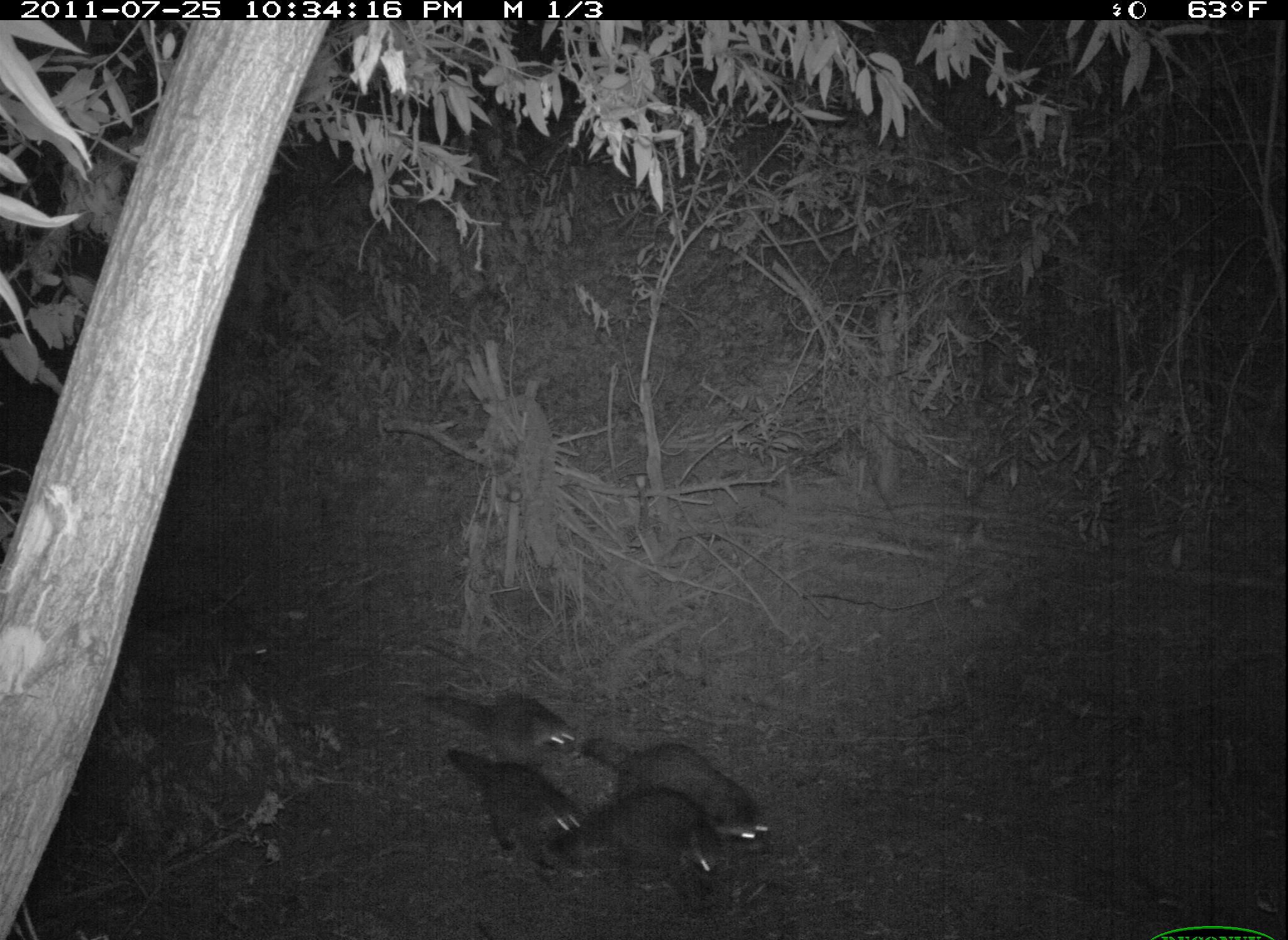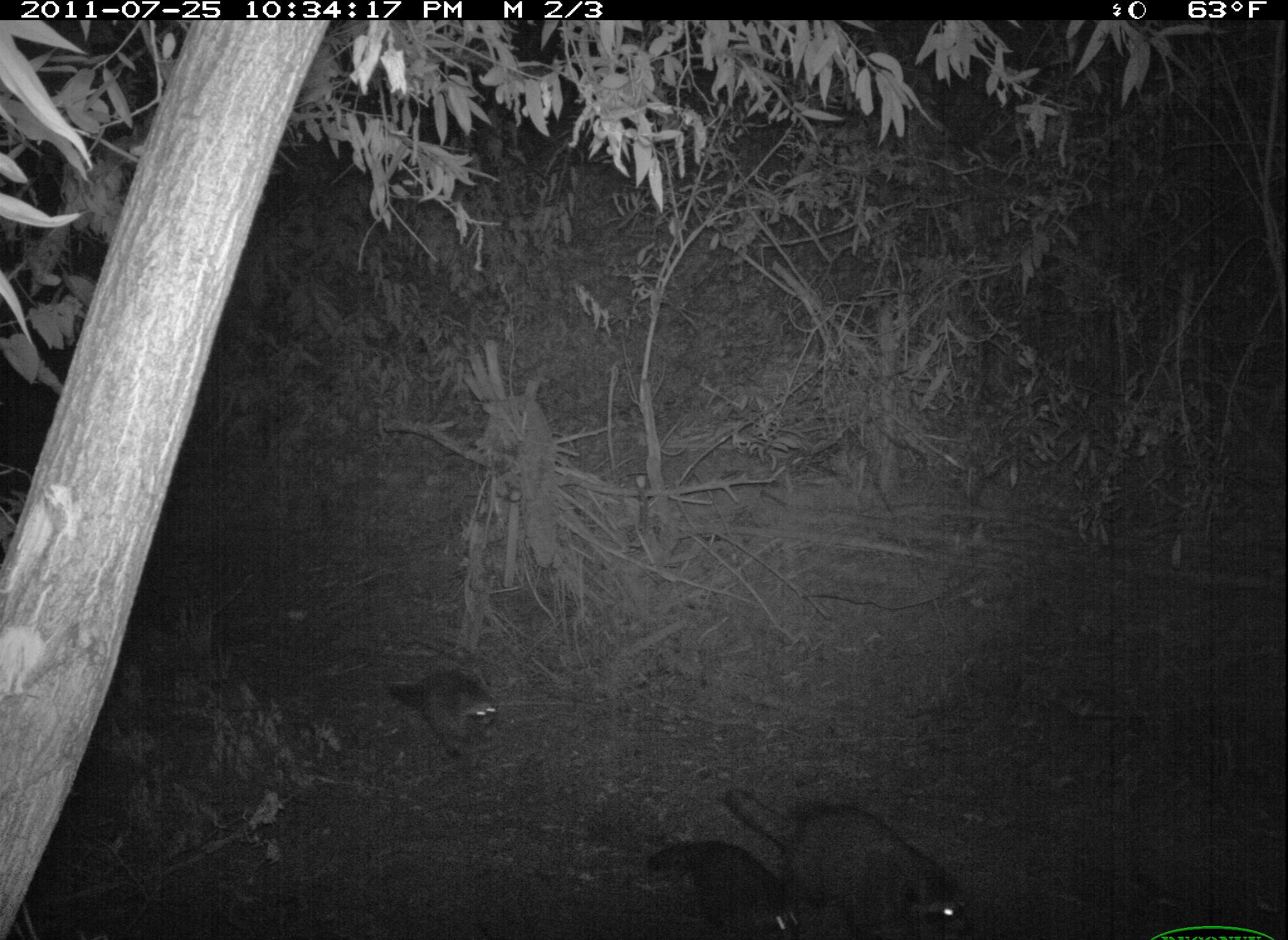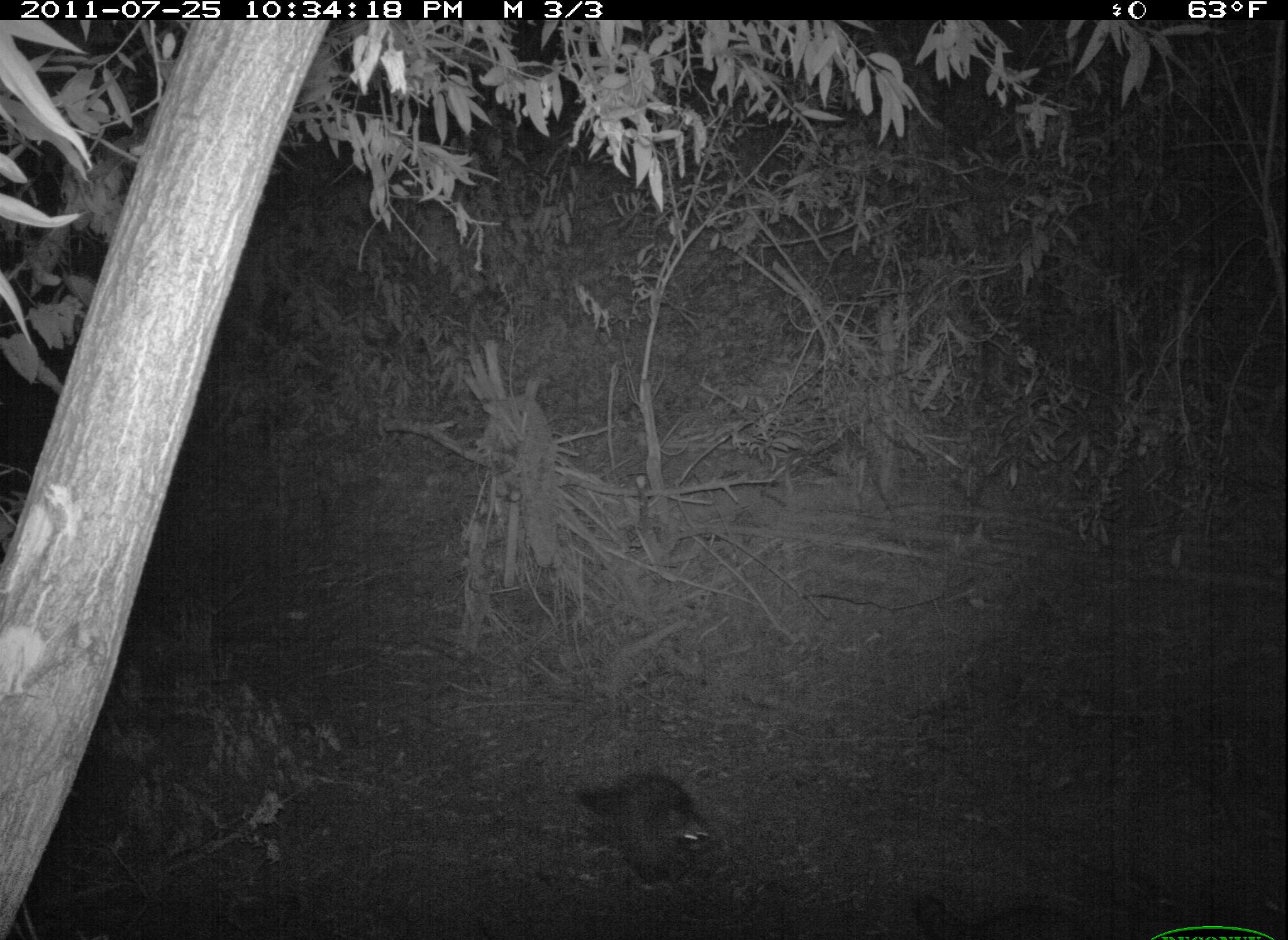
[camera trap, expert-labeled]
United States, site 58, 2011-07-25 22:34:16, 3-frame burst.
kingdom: Animalia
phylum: Chordata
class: Mammalia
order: Carnivora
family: Procyonidae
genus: Procyon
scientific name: Procyon lotor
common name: raccoon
Raccoon (Procyon lotor).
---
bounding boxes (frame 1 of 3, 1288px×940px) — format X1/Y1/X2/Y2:
raccoon: 562/726/773/855; 552/786/728/908; 445/745/583/872; 417/688/580/763; 141/597/278/665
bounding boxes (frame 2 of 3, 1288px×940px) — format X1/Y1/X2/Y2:
raccoon: 732/784/978/935; 645/843/811/940; 384/669/504/760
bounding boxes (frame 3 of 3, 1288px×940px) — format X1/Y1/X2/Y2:
raccoon: 574/773/720/890; 914/894/1105/940